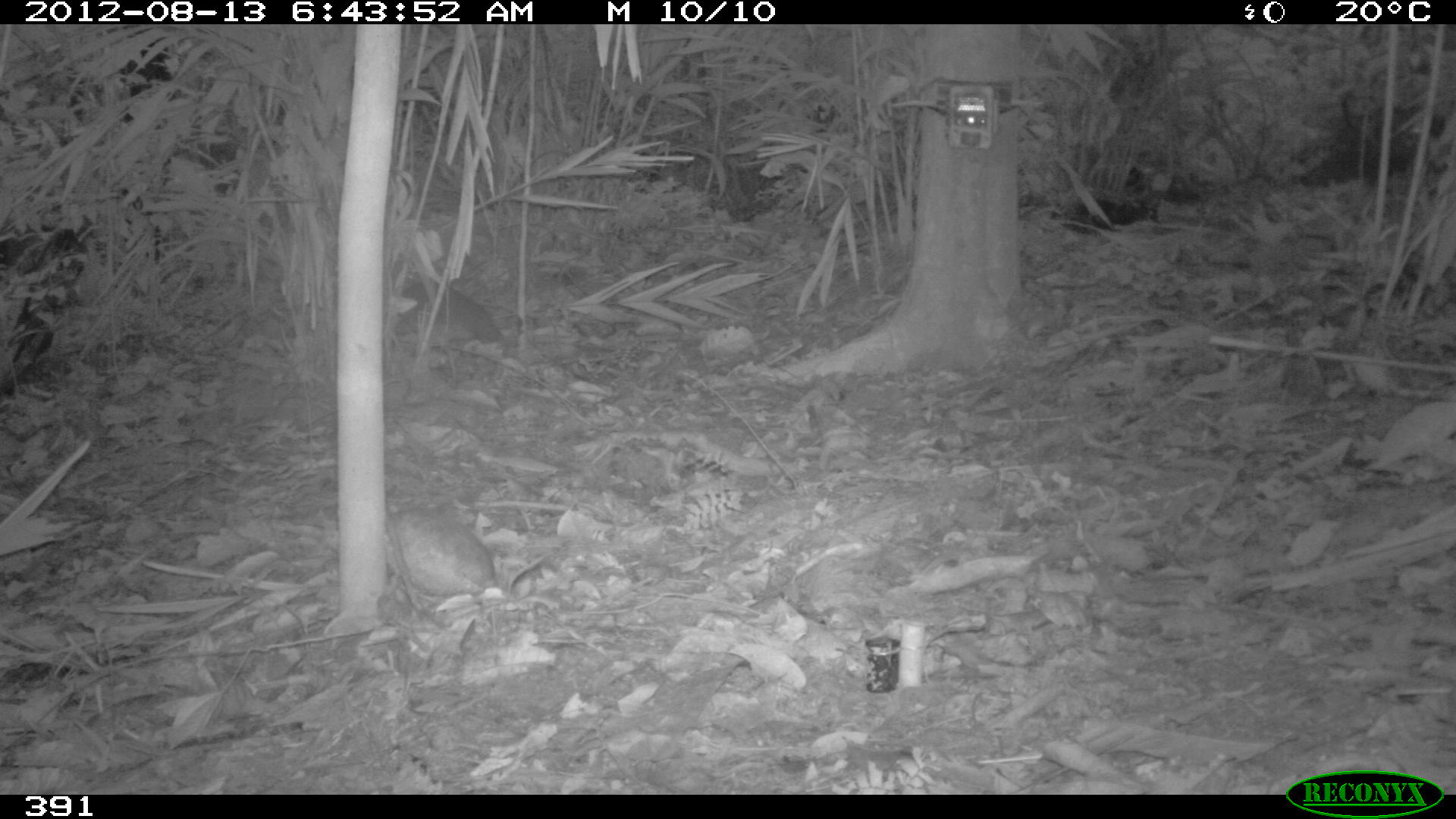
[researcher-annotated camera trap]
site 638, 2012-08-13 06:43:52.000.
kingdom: Animalia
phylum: Chordata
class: Aves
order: Galliformes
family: Phasianidae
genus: Alectoris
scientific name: Alectoris rufa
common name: red-legged partridge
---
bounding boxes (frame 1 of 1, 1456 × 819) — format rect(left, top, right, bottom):
alectoris rufa: rect(381, 270, 501, 391)